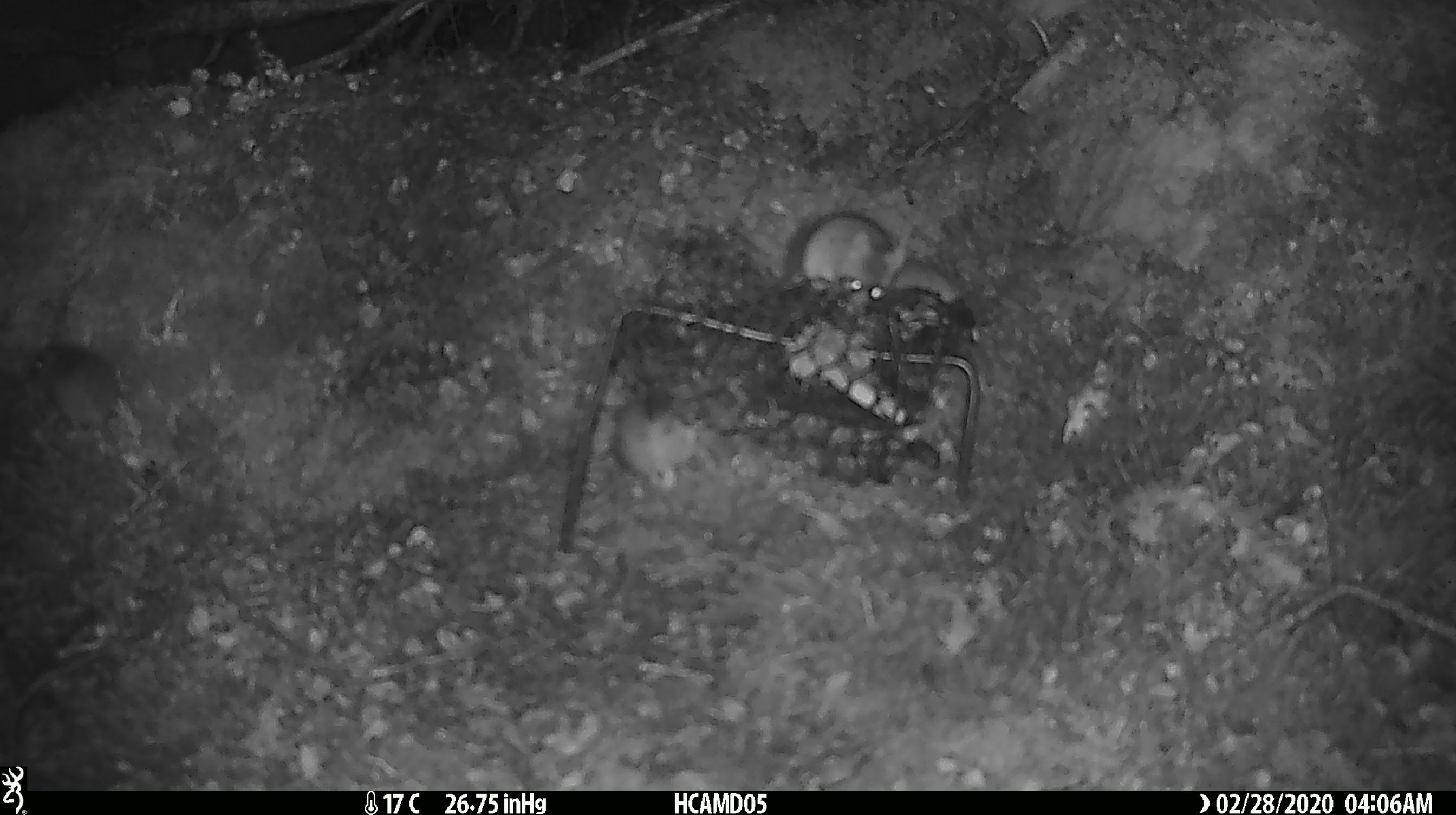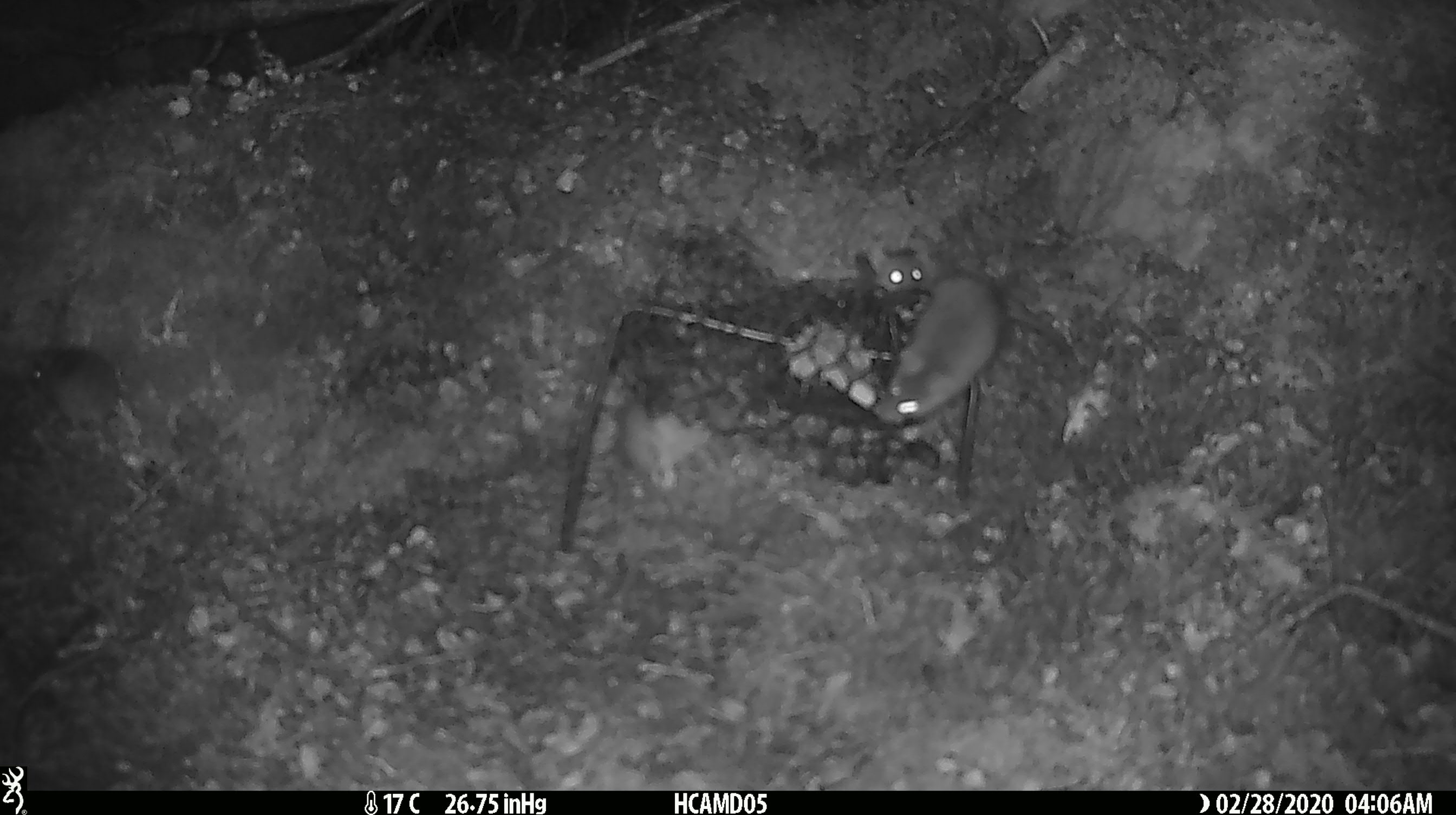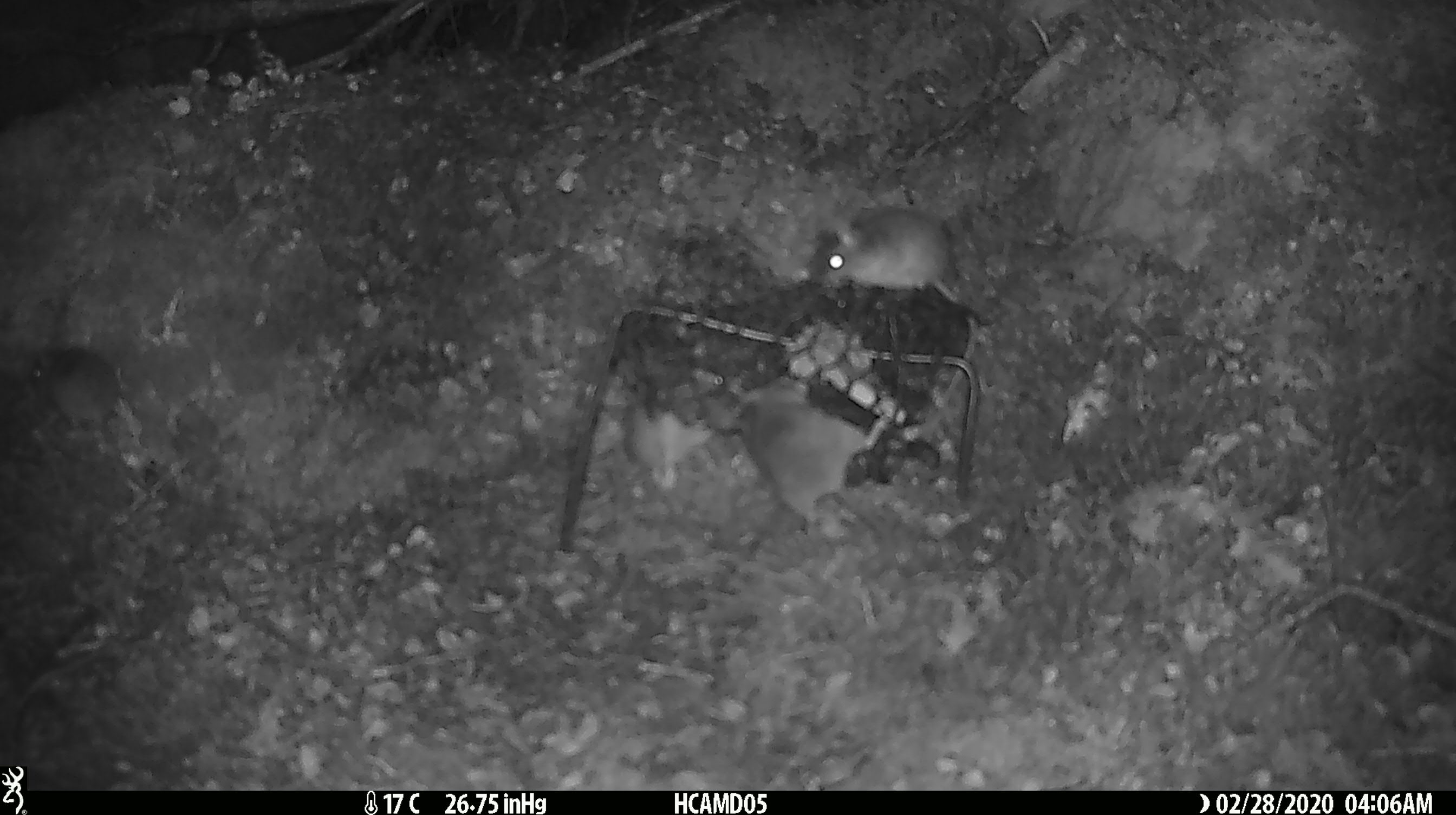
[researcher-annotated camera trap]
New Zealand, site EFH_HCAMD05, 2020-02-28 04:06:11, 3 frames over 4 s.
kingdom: Animalia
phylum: Chordata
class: Mammalia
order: Rodentia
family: Muridae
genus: Mus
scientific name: Mus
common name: mouse